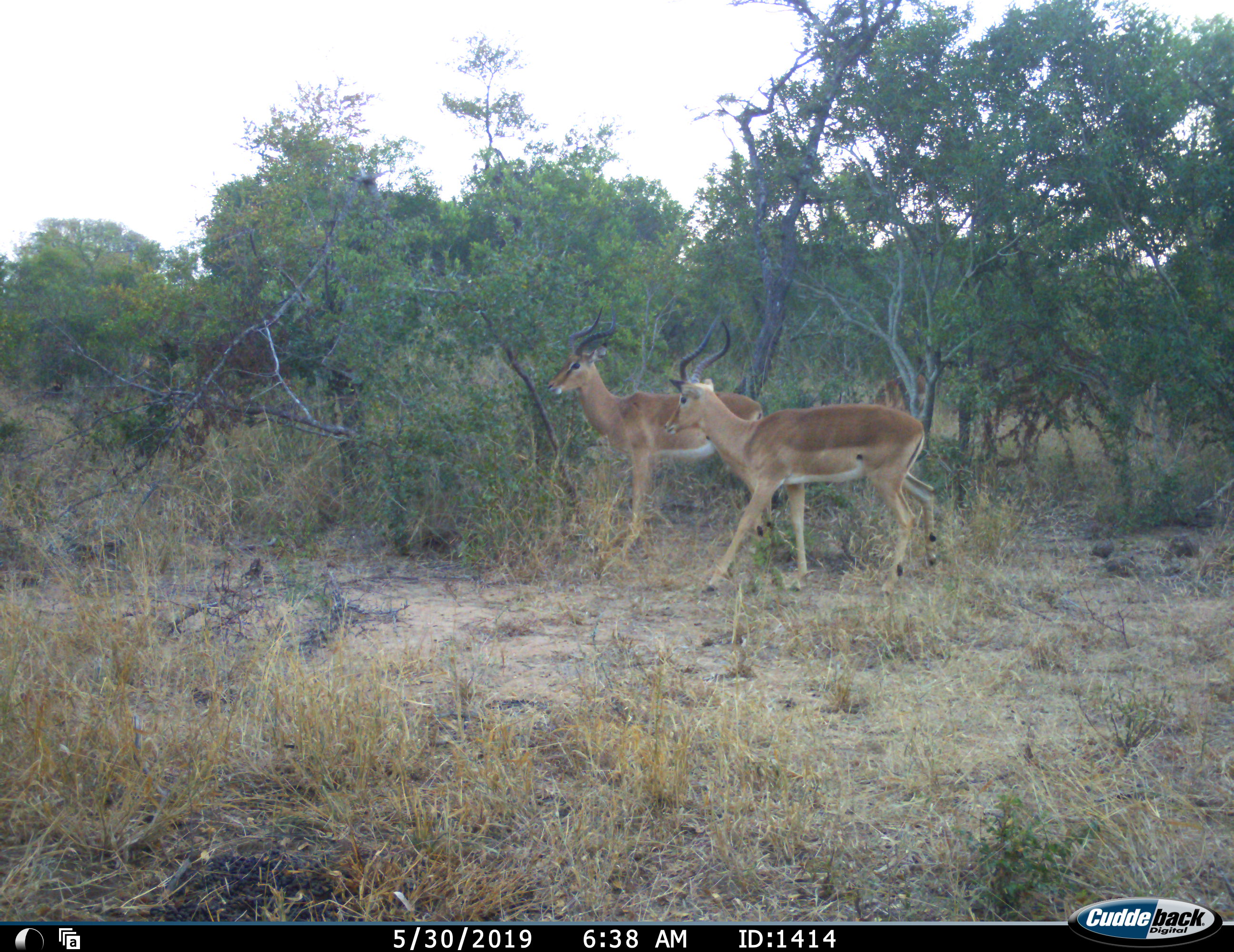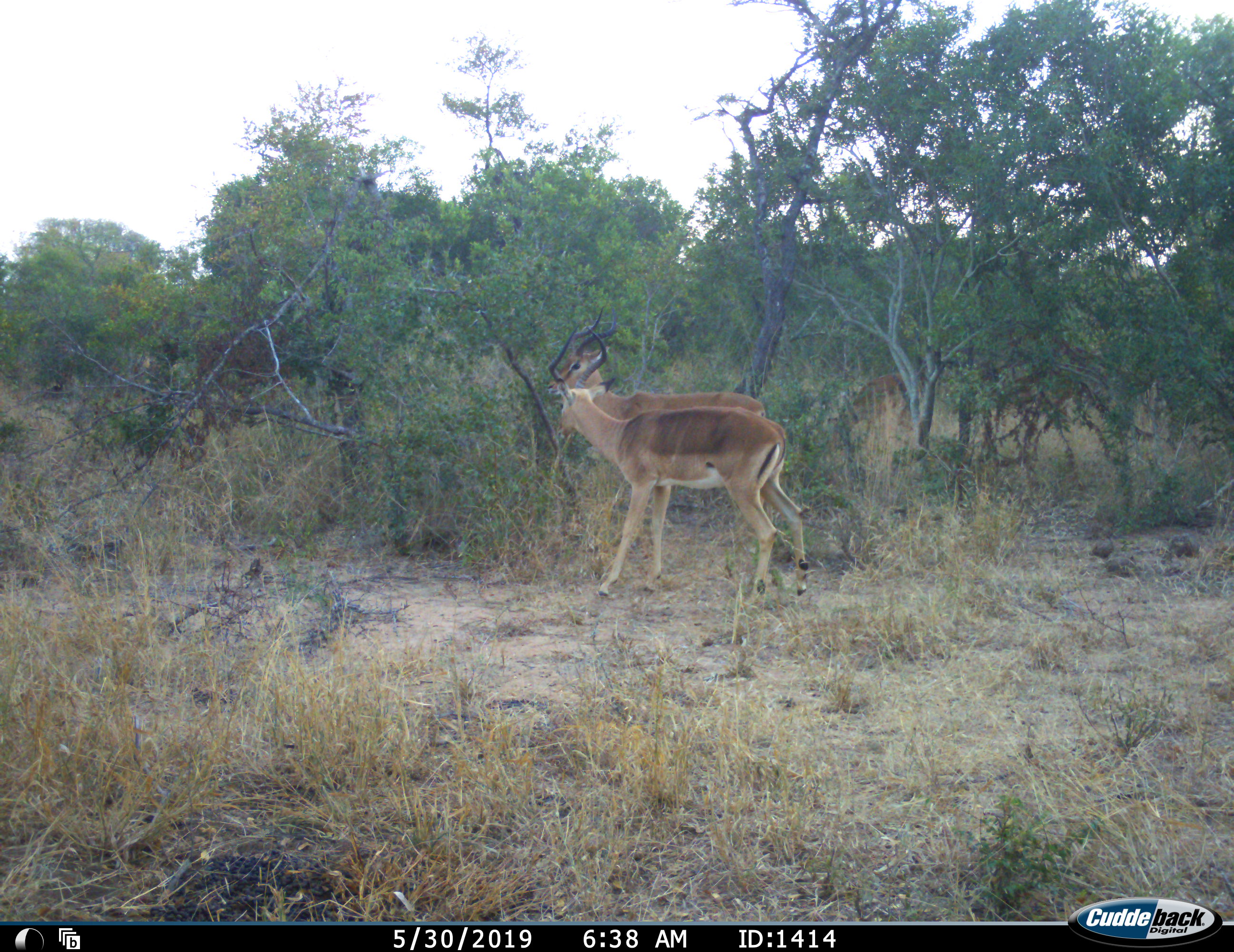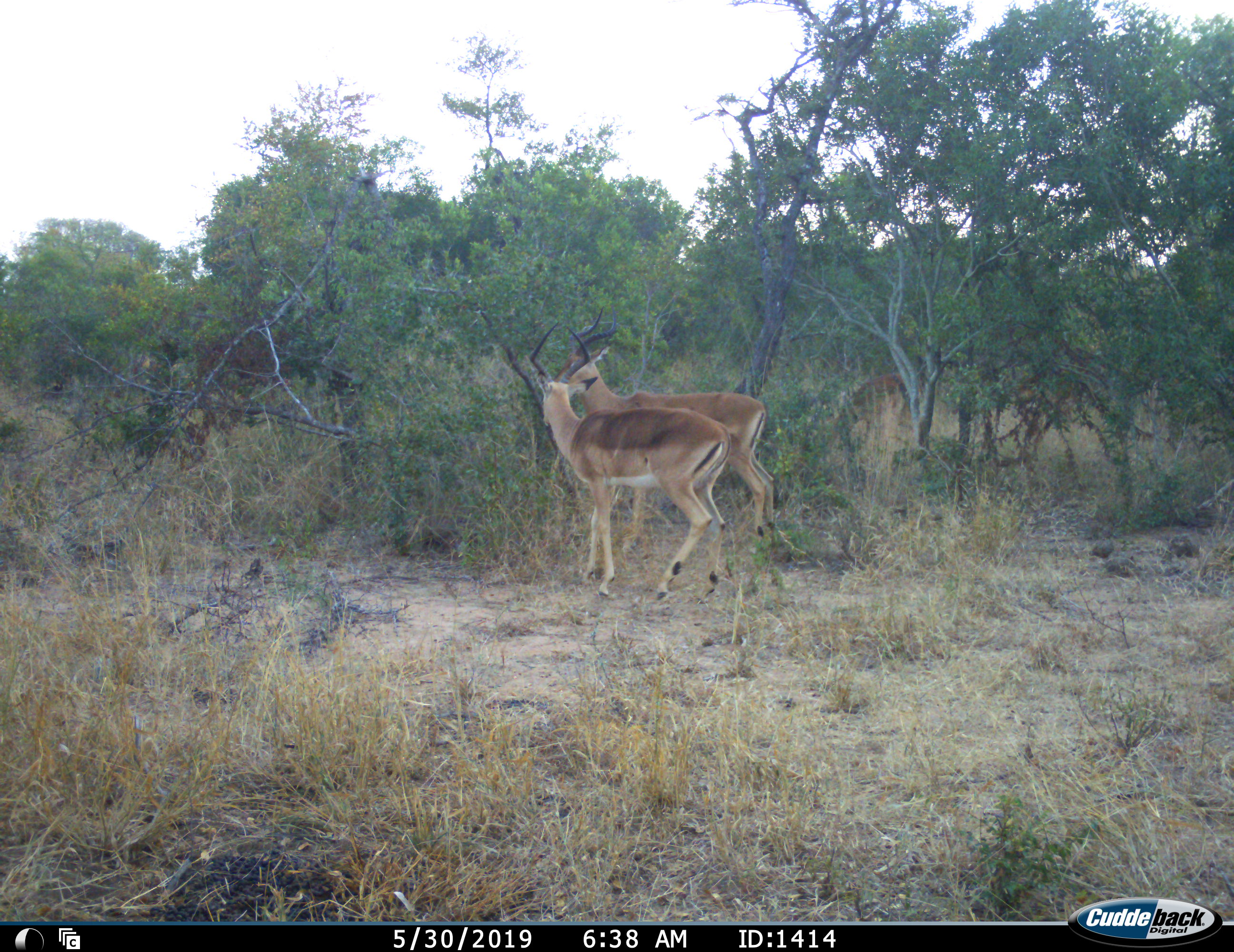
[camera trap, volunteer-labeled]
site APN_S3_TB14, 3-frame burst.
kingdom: Animalia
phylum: Chordata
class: Mammalia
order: Artiodactyla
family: Bovidae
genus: Aepyceros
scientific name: Aepyceros melampus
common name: impala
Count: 4.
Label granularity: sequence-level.